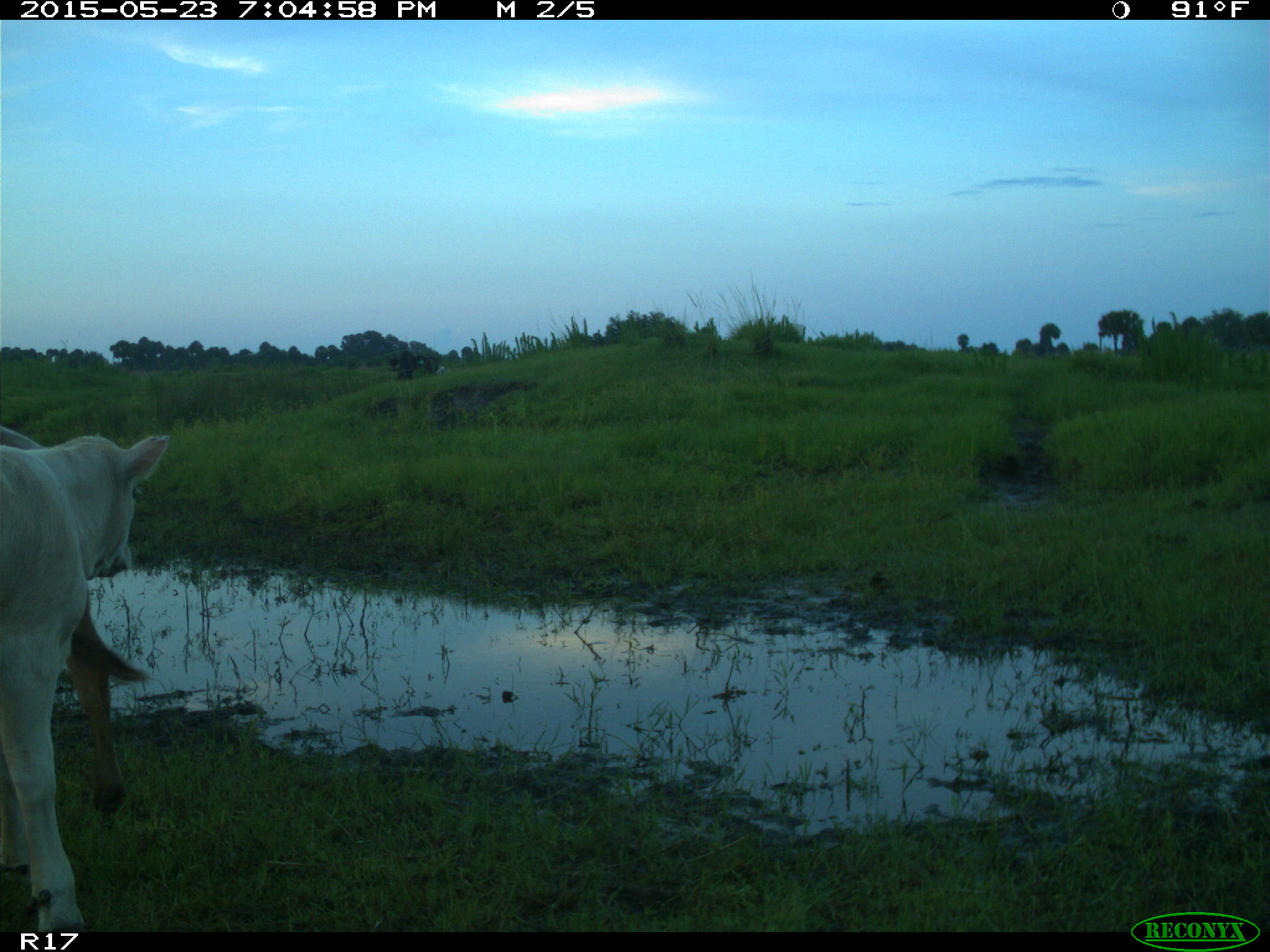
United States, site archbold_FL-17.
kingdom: Animalia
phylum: Chordata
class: Mammalia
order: Artiodactyla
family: Bovidae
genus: Bos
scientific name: Bos taurus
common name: domestic cow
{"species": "Bos taurus (domestic cow)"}